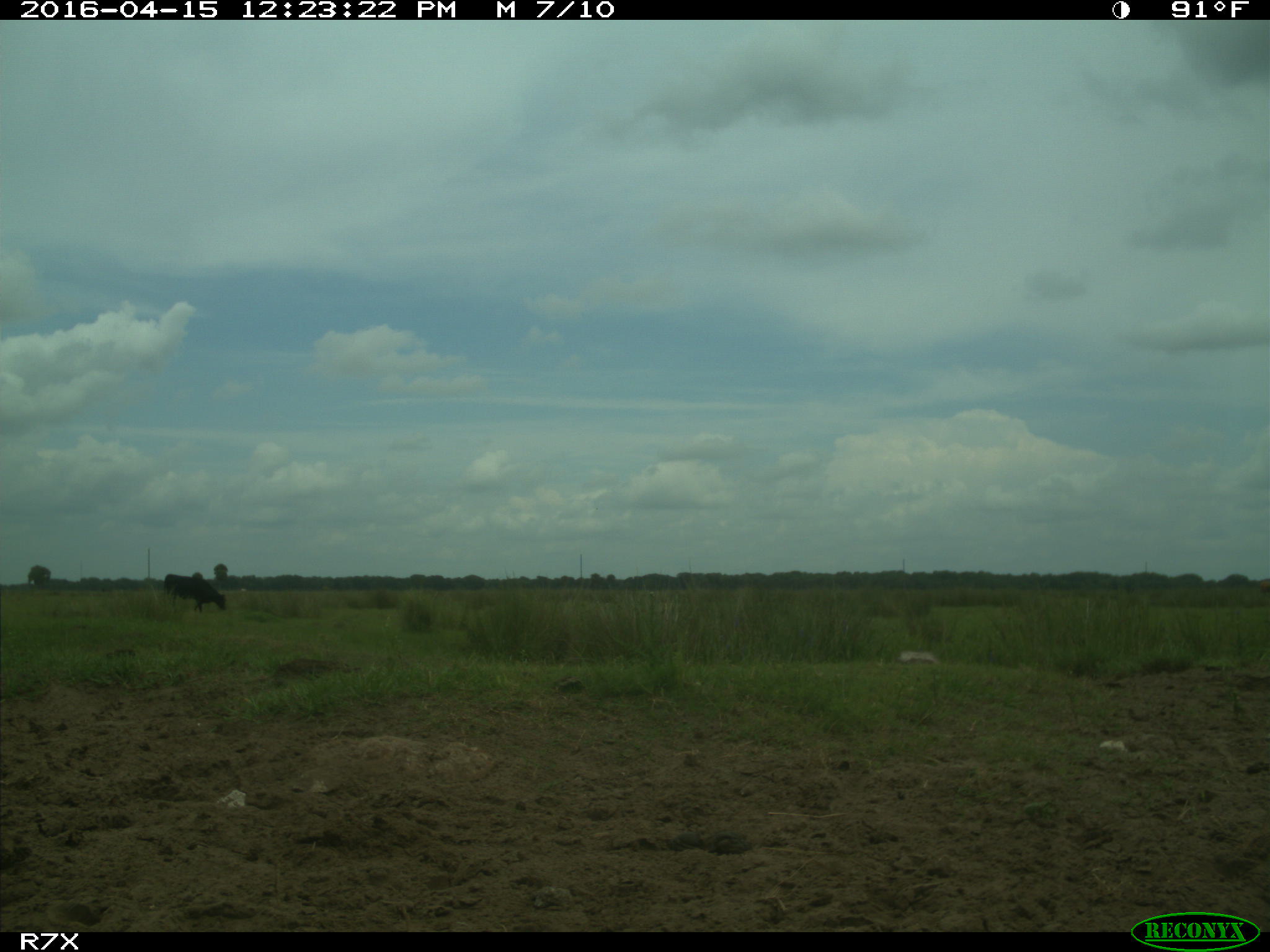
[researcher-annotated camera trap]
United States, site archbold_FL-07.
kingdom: Animalia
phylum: Chordata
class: Mammalia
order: Artiodactyla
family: Bovidae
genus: Bos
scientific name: Bos taurus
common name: domestic cow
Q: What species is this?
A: Bos taurus (domestic cow).